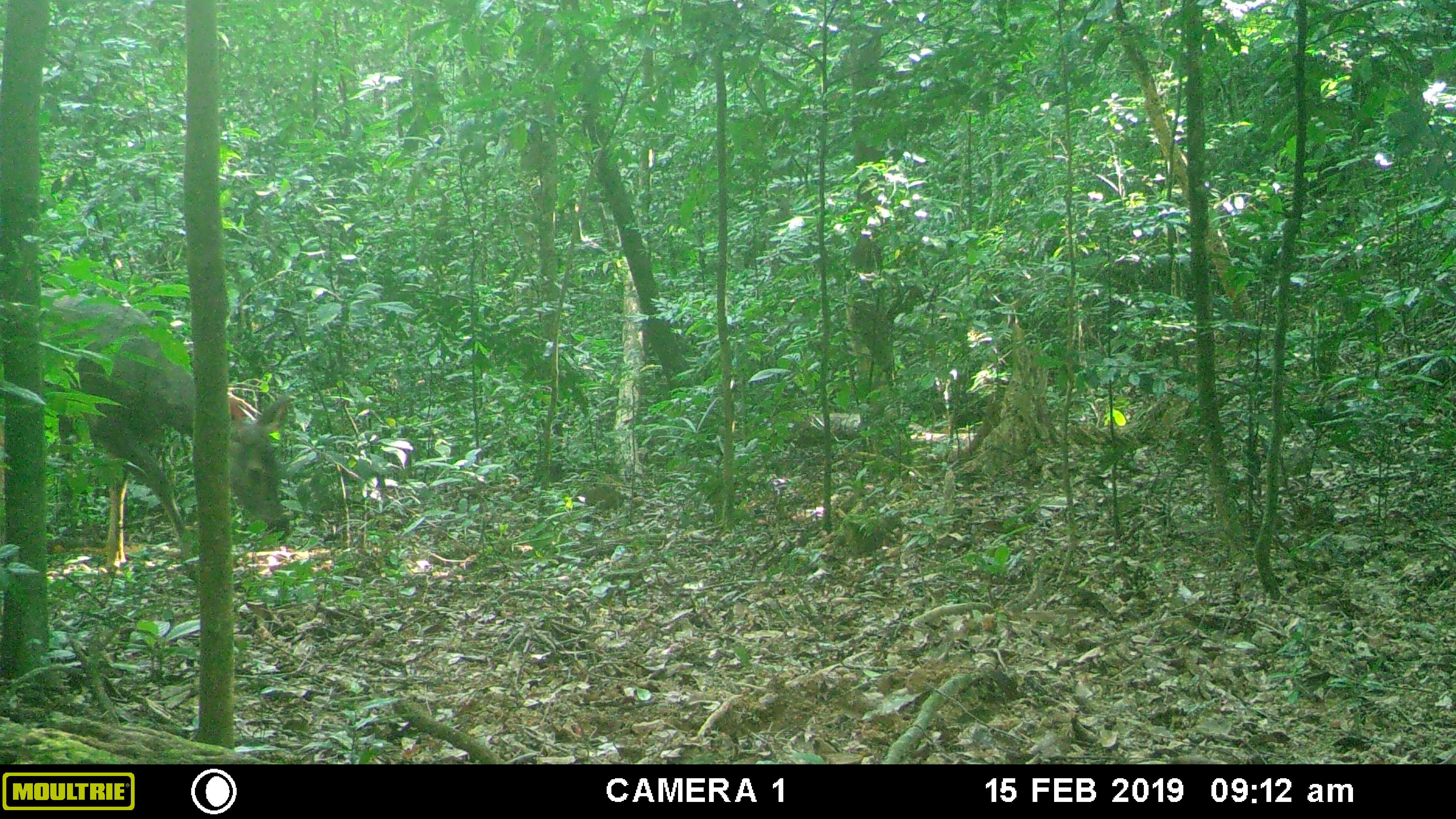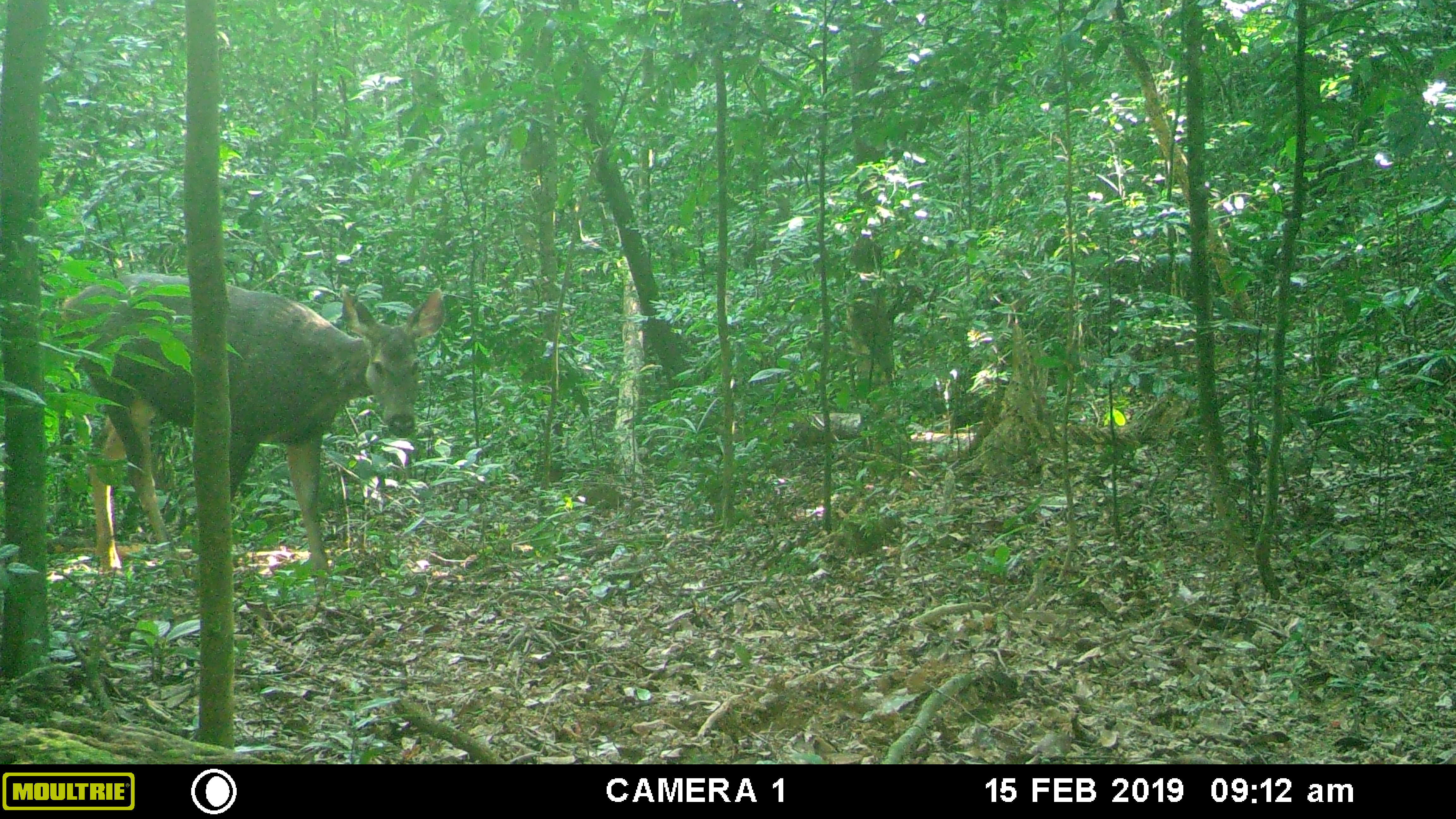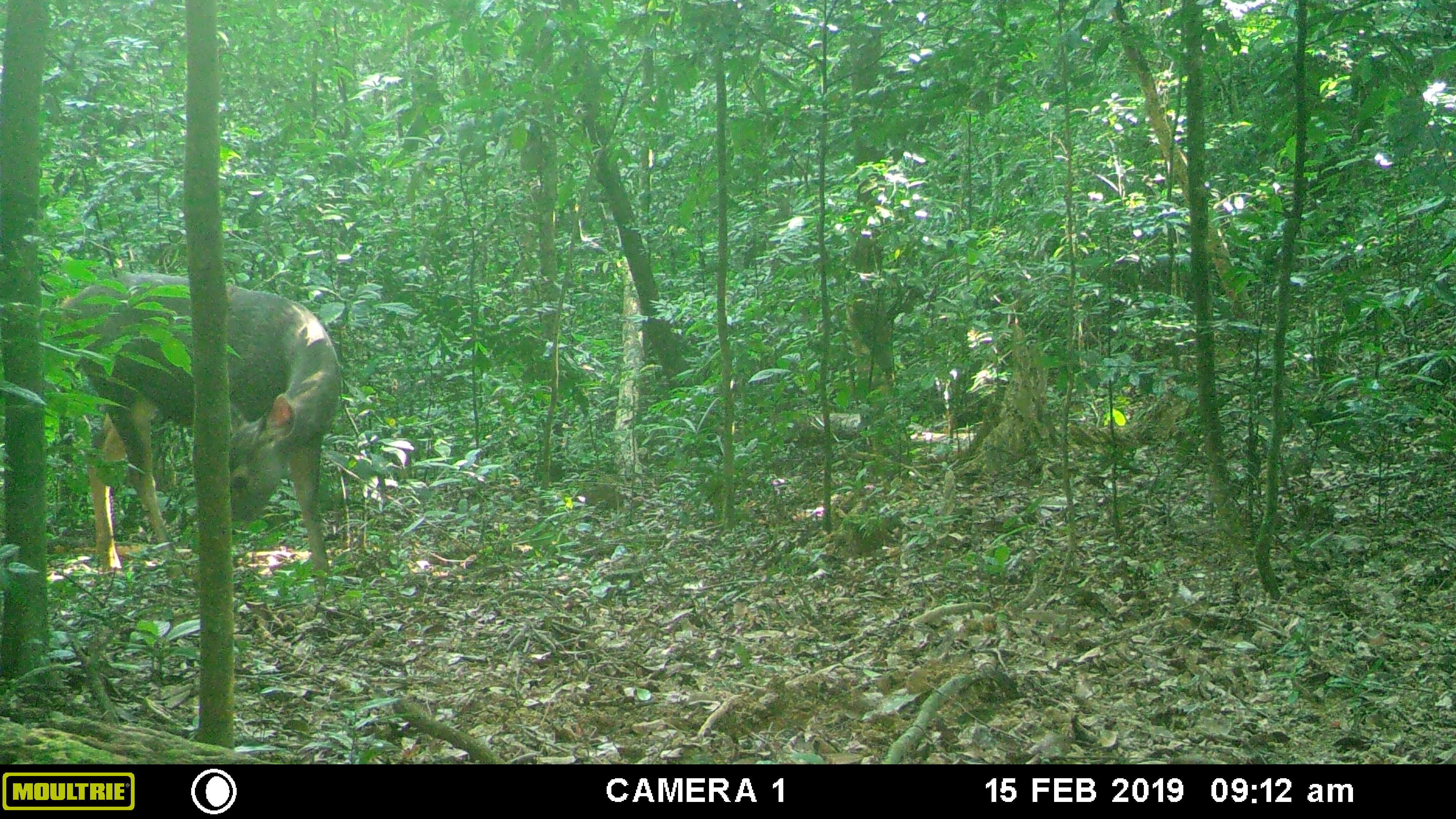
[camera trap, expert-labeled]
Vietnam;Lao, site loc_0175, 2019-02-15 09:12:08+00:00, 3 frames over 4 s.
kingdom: Animalia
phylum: Chordata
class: Mammalia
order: Artiodactyla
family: Cervidae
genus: Rusa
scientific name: Rusa unicolor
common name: sambar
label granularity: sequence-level